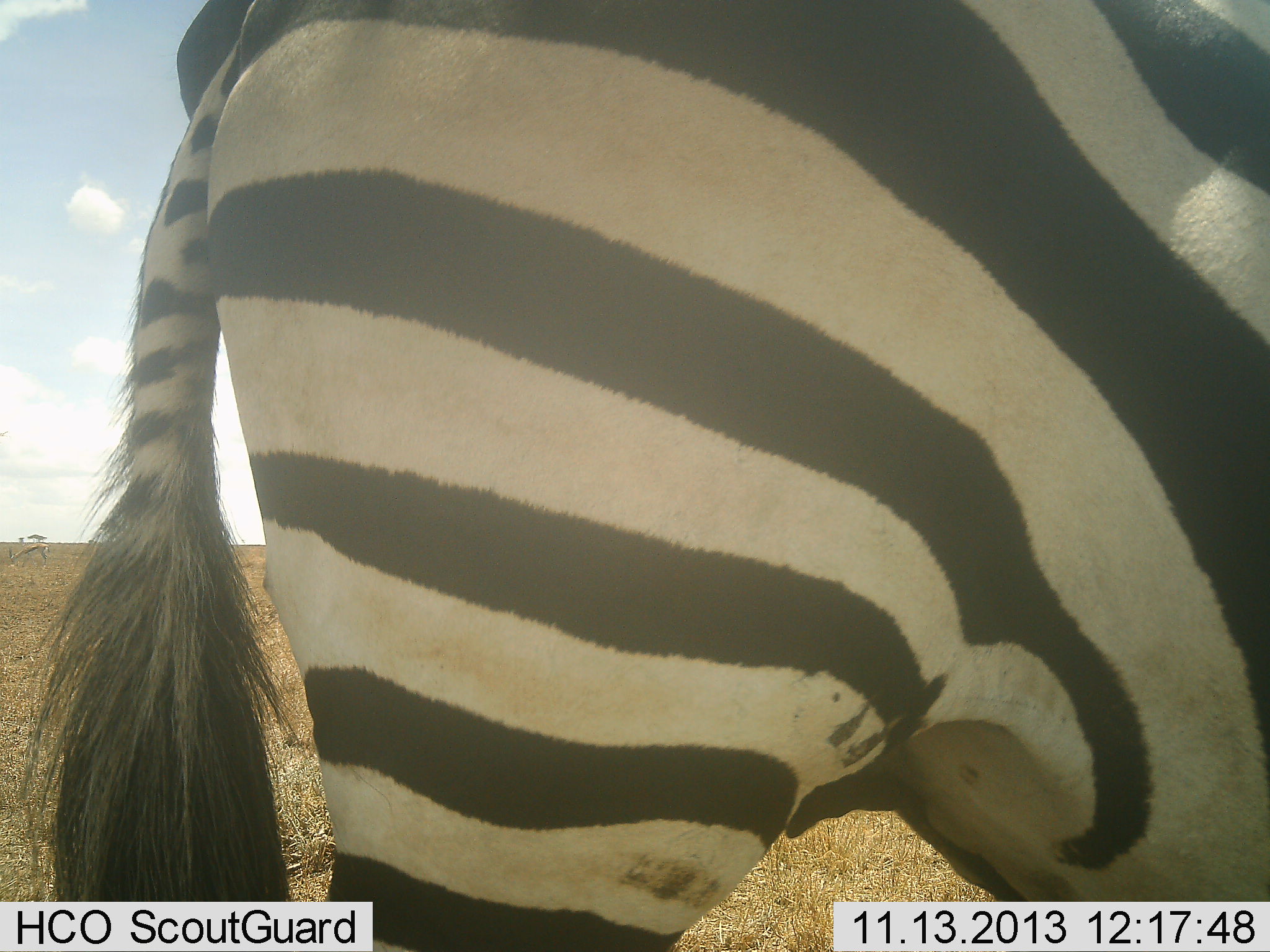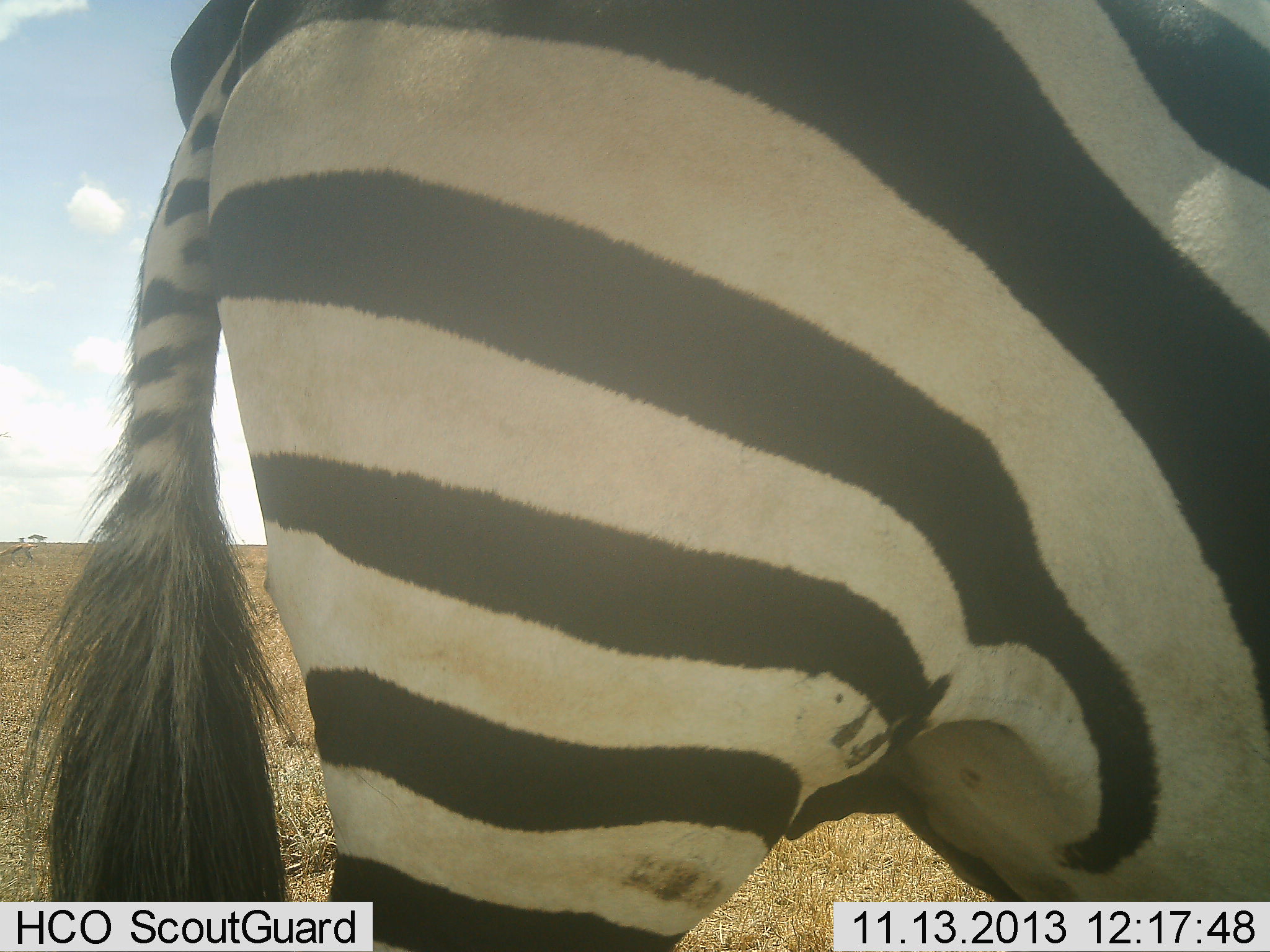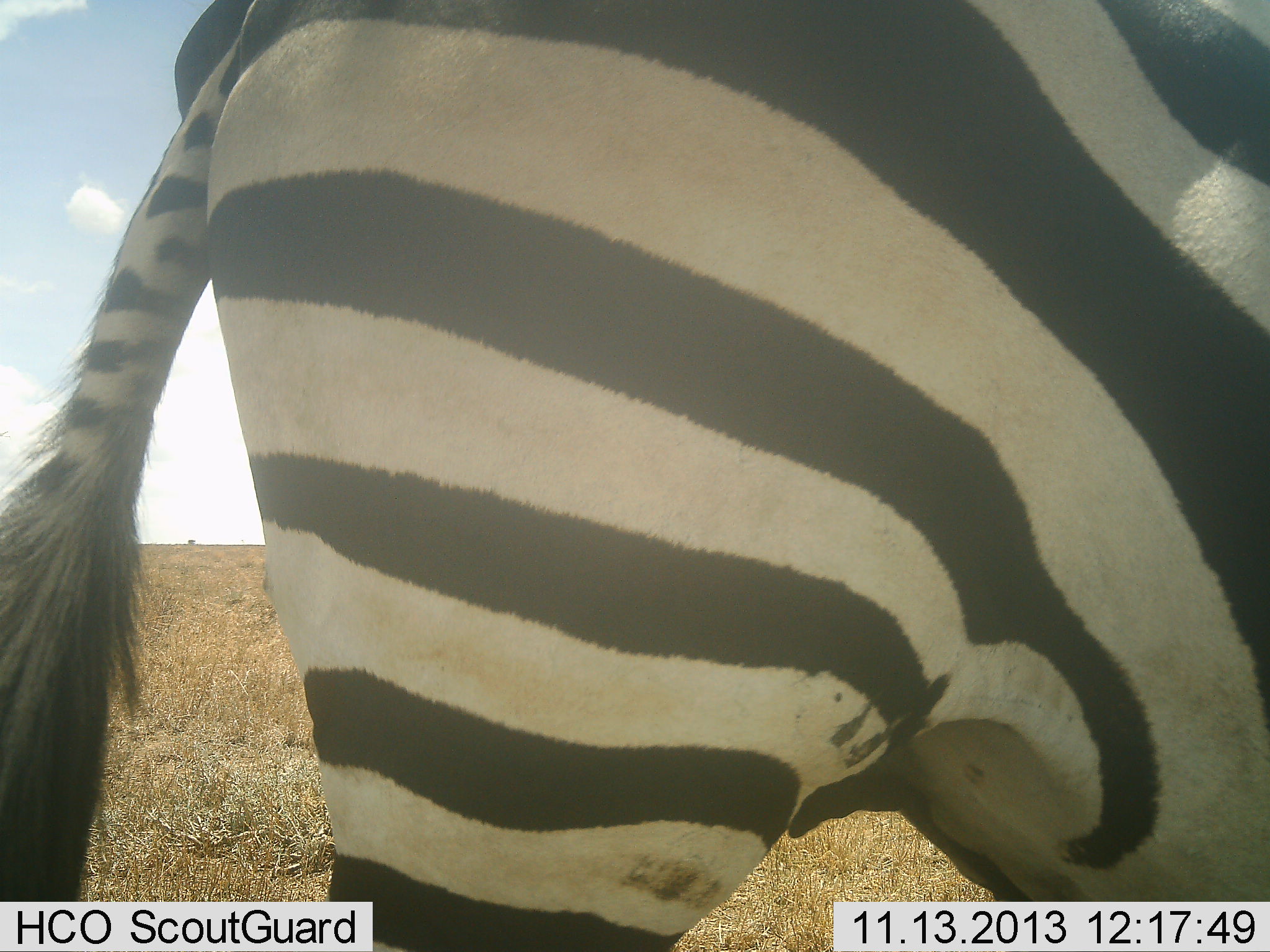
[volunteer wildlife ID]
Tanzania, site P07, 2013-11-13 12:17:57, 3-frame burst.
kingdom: Animalia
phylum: Chordata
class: Mammalia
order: Perissodactyla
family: Equidae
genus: Equus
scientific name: Equus quagga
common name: plains zebra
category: zebra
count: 1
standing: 95%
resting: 0%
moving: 0%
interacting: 0%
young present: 0%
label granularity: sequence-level